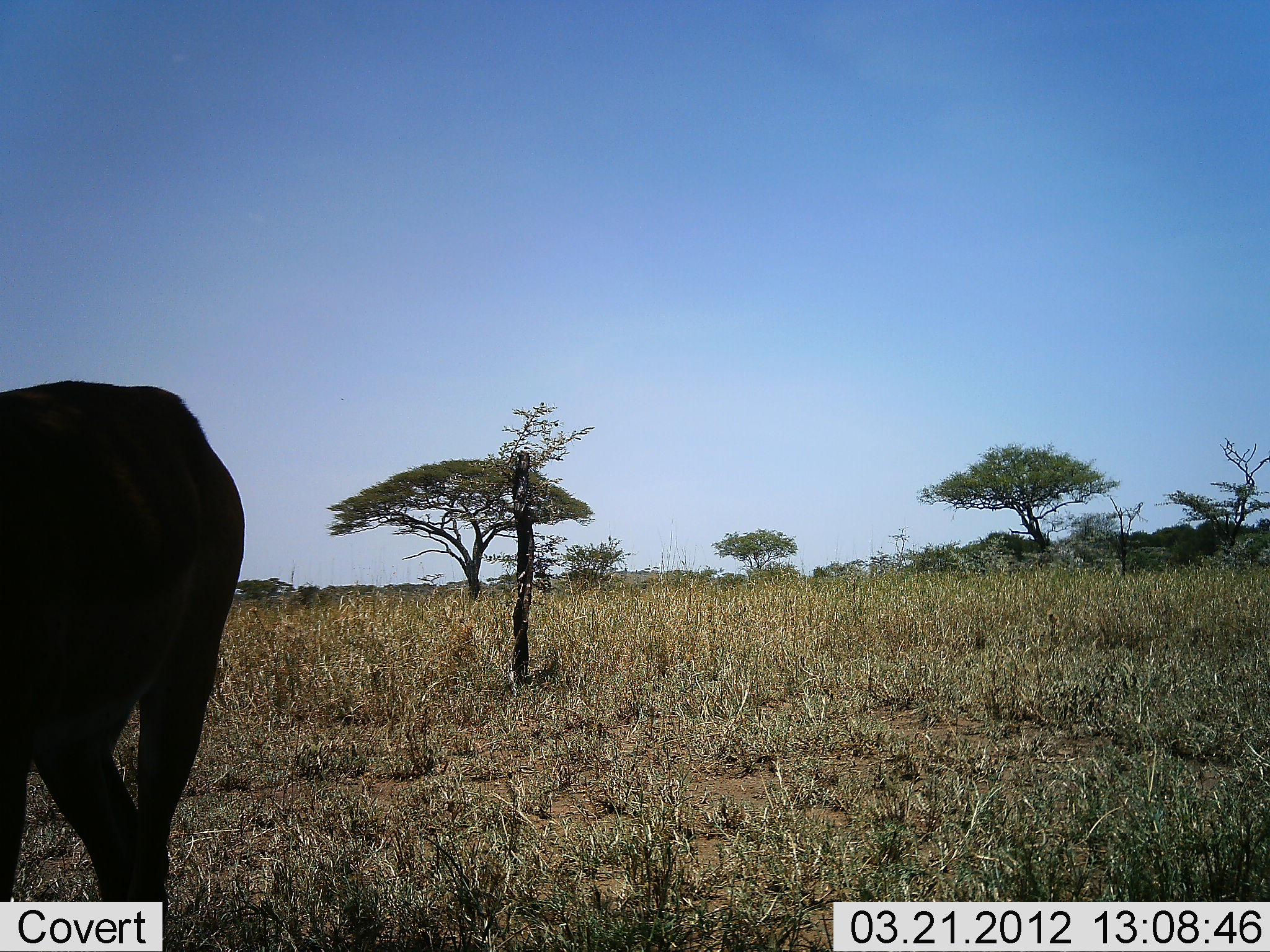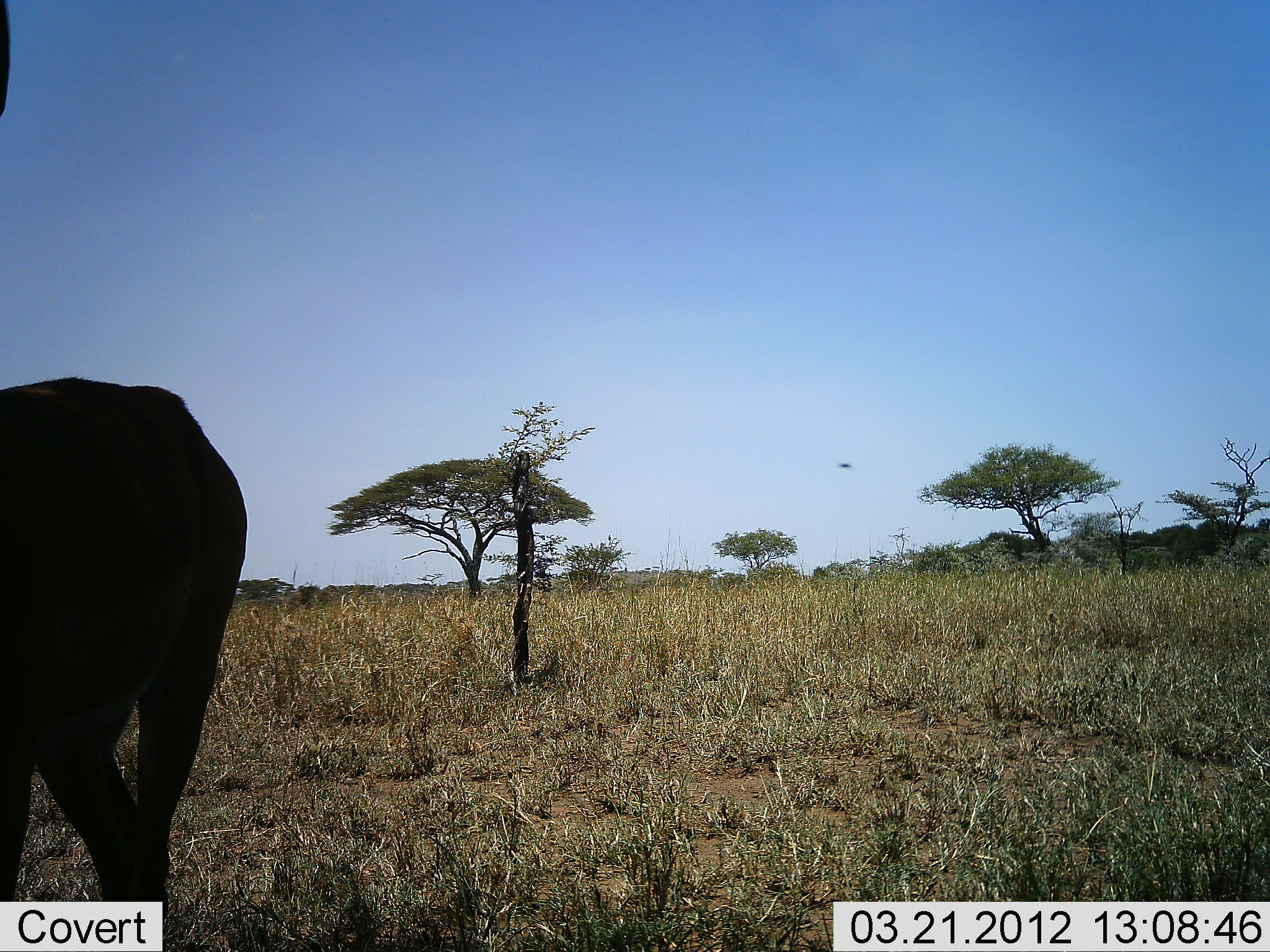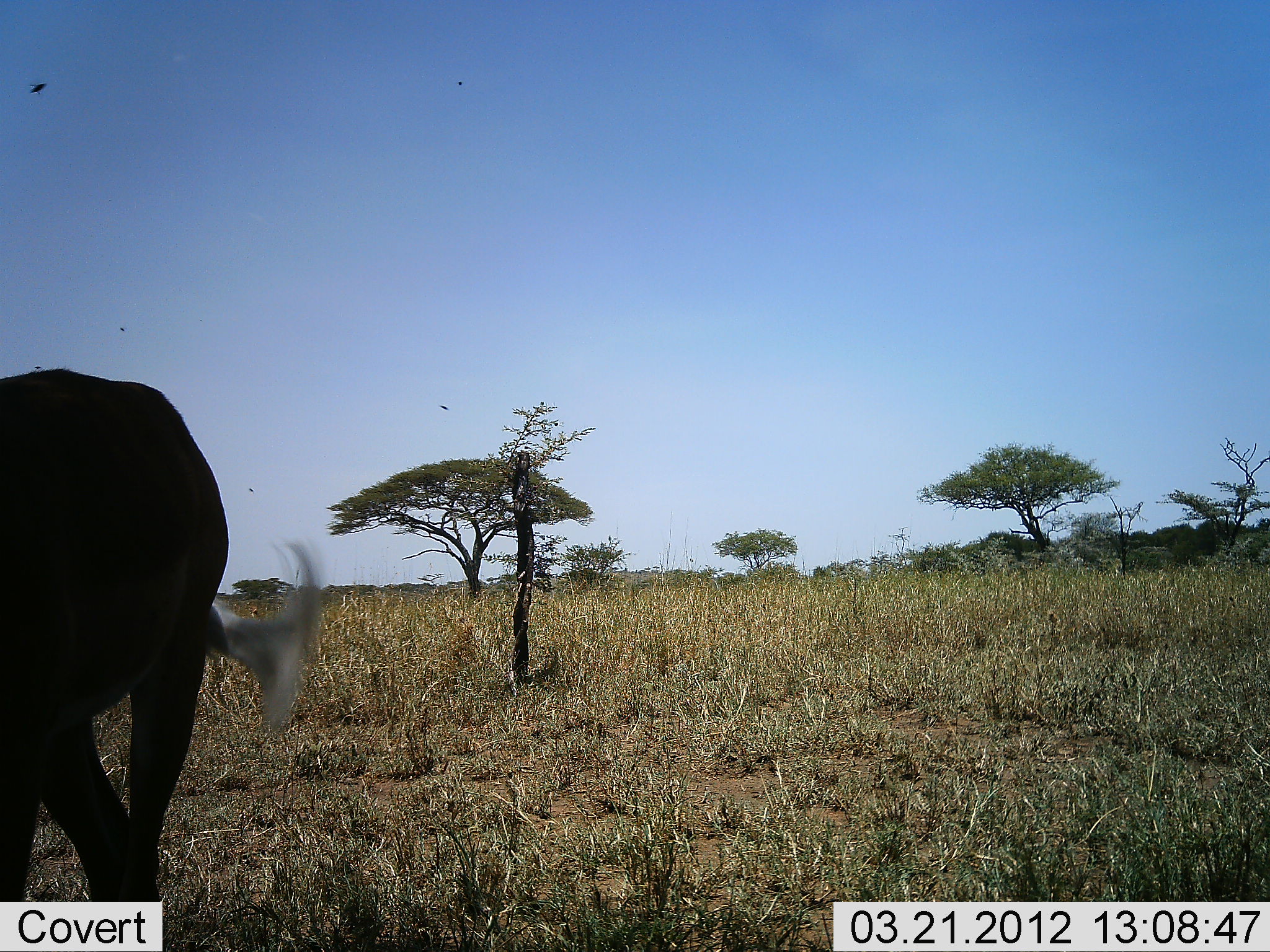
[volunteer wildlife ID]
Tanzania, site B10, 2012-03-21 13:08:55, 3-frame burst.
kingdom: Animalia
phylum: Chordata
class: Mammalia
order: Artiodactyla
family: Bovidae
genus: Connochaetes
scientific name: Connochaetes taurinus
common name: blue wildebeest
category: wildebeest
Wildebeest (blue wildebeest) (Connochaetes taurinus), count 1. Behavior (volunteer vote fractions): standing 100%, resting 0%, moving 0%, interacting 0%. Young present (vote fraction): 0%. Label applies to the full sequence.